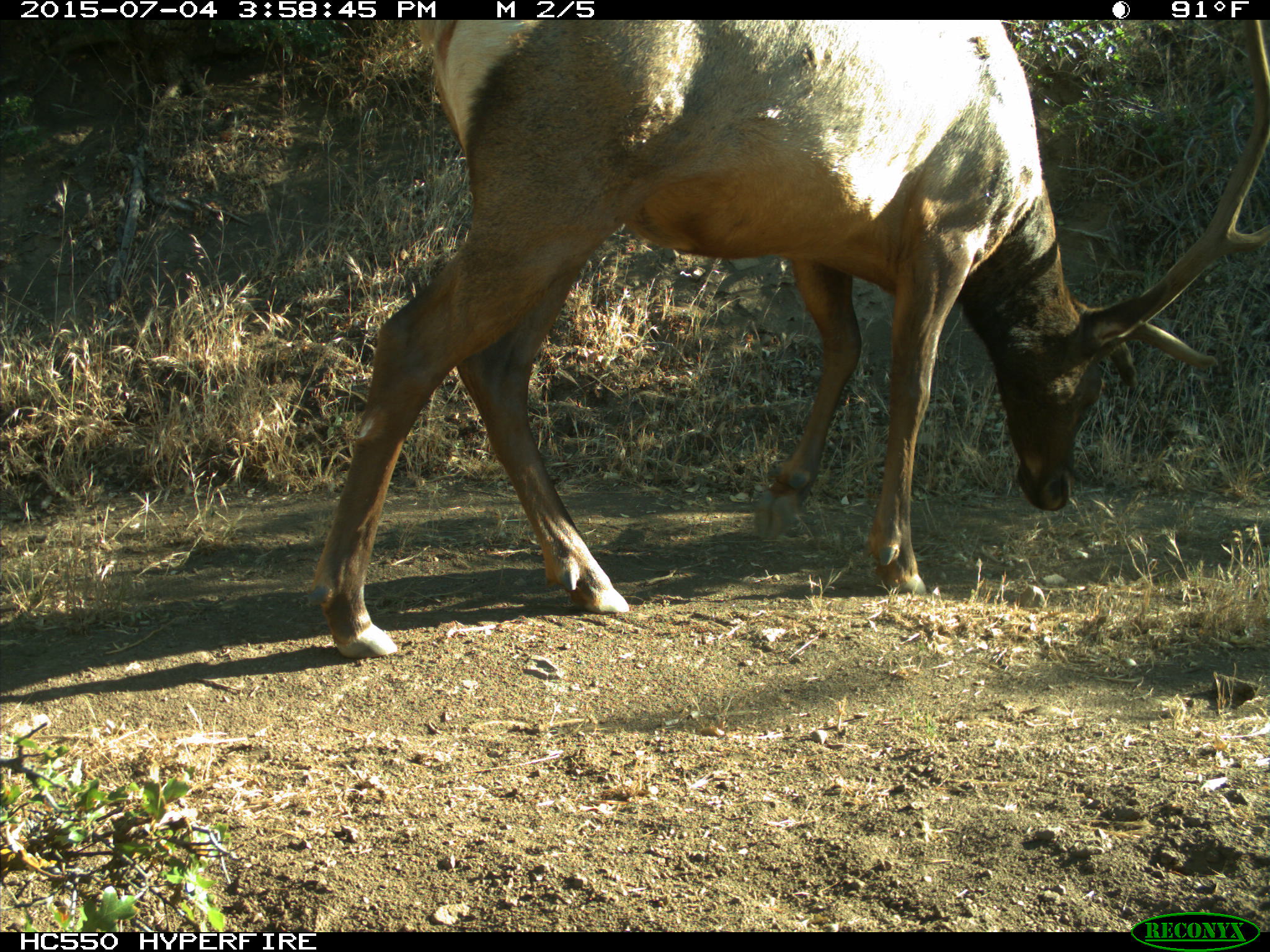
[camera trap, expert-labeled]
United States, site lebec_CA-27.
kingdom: Animalia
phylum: Chordata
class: Mammalia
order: Artiodactyla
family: Cervidae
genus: Cervus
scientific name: Cervus canadensis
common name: elk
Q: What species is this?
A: Cervus canadensis (elk).